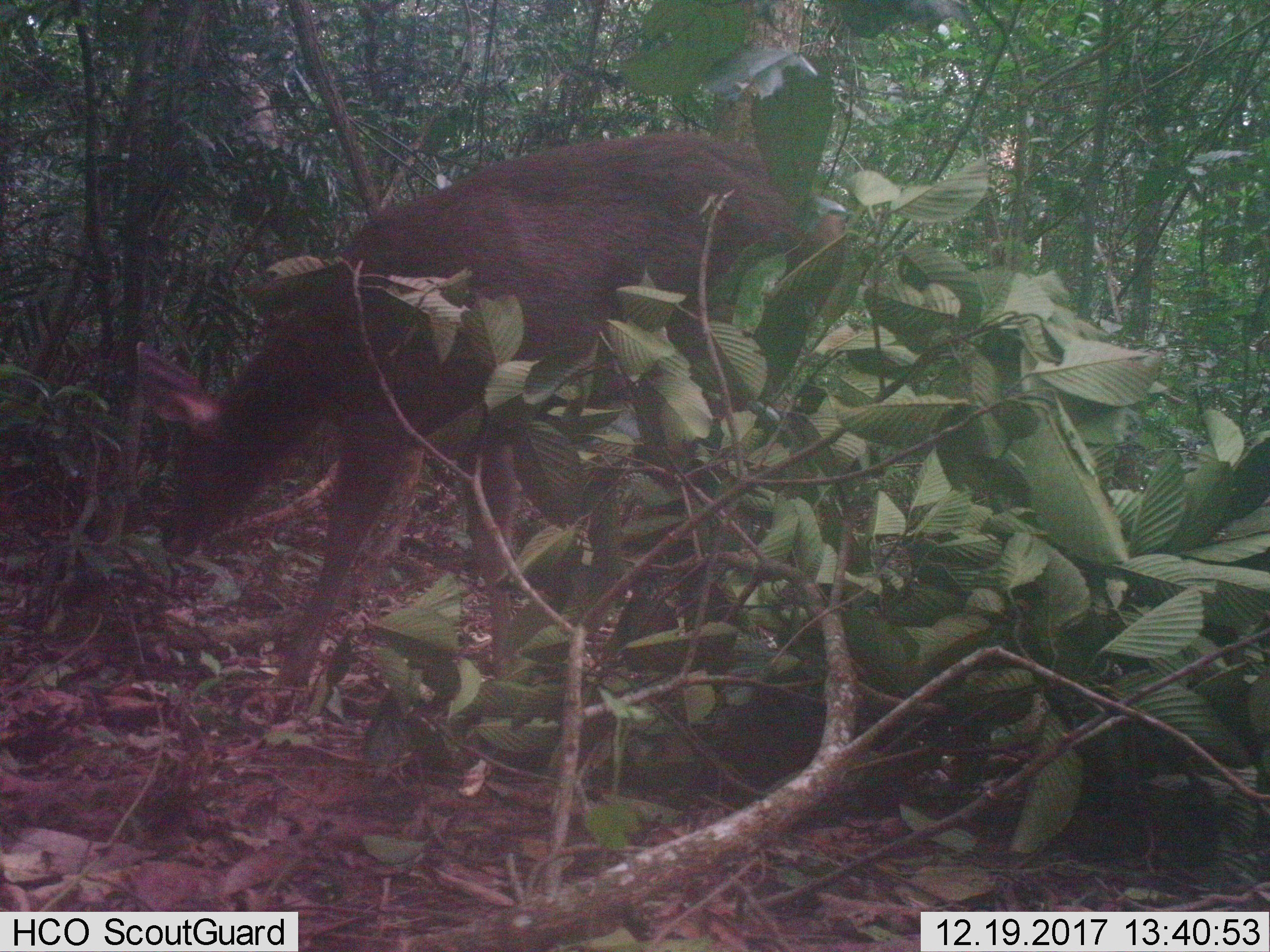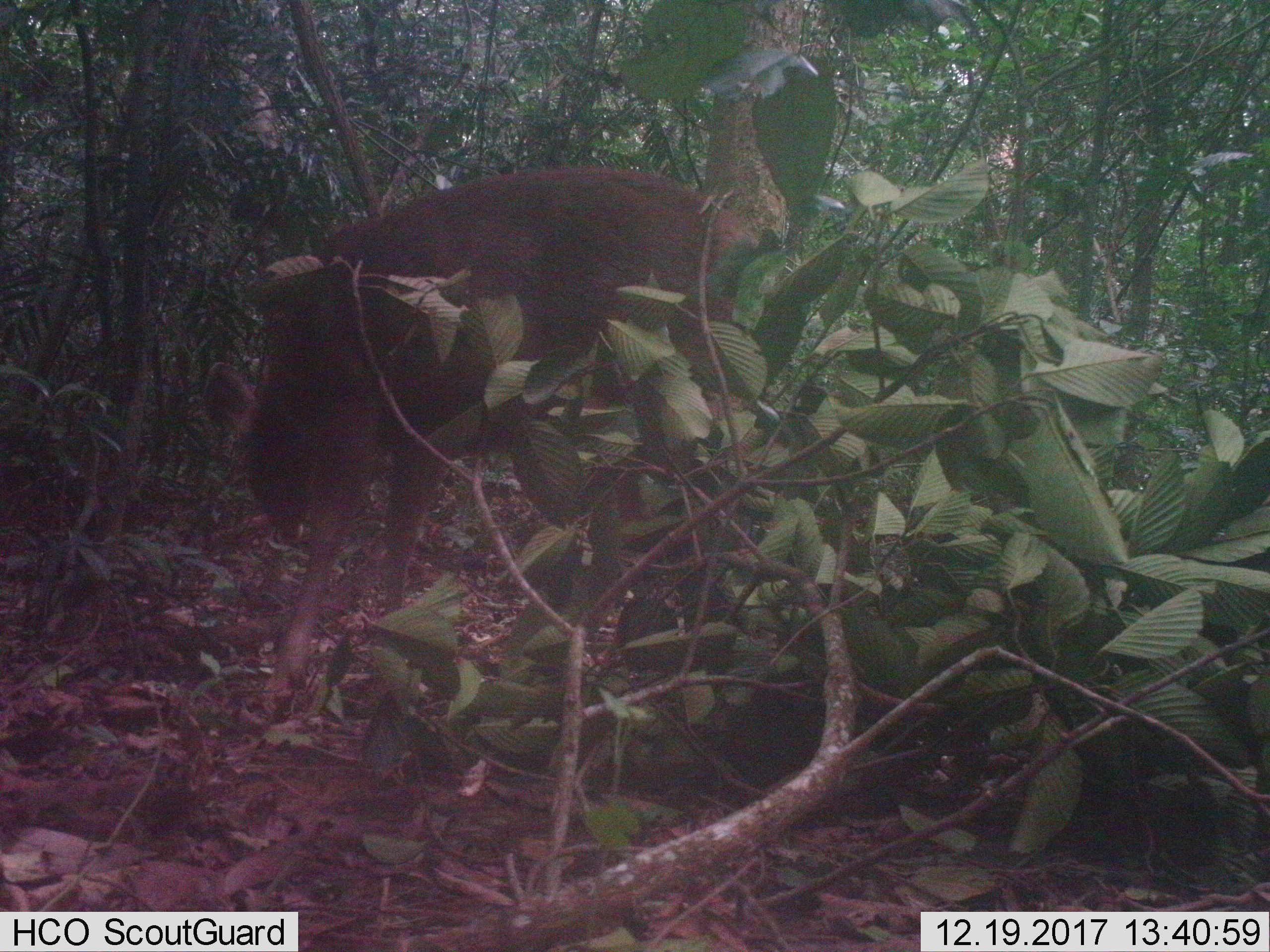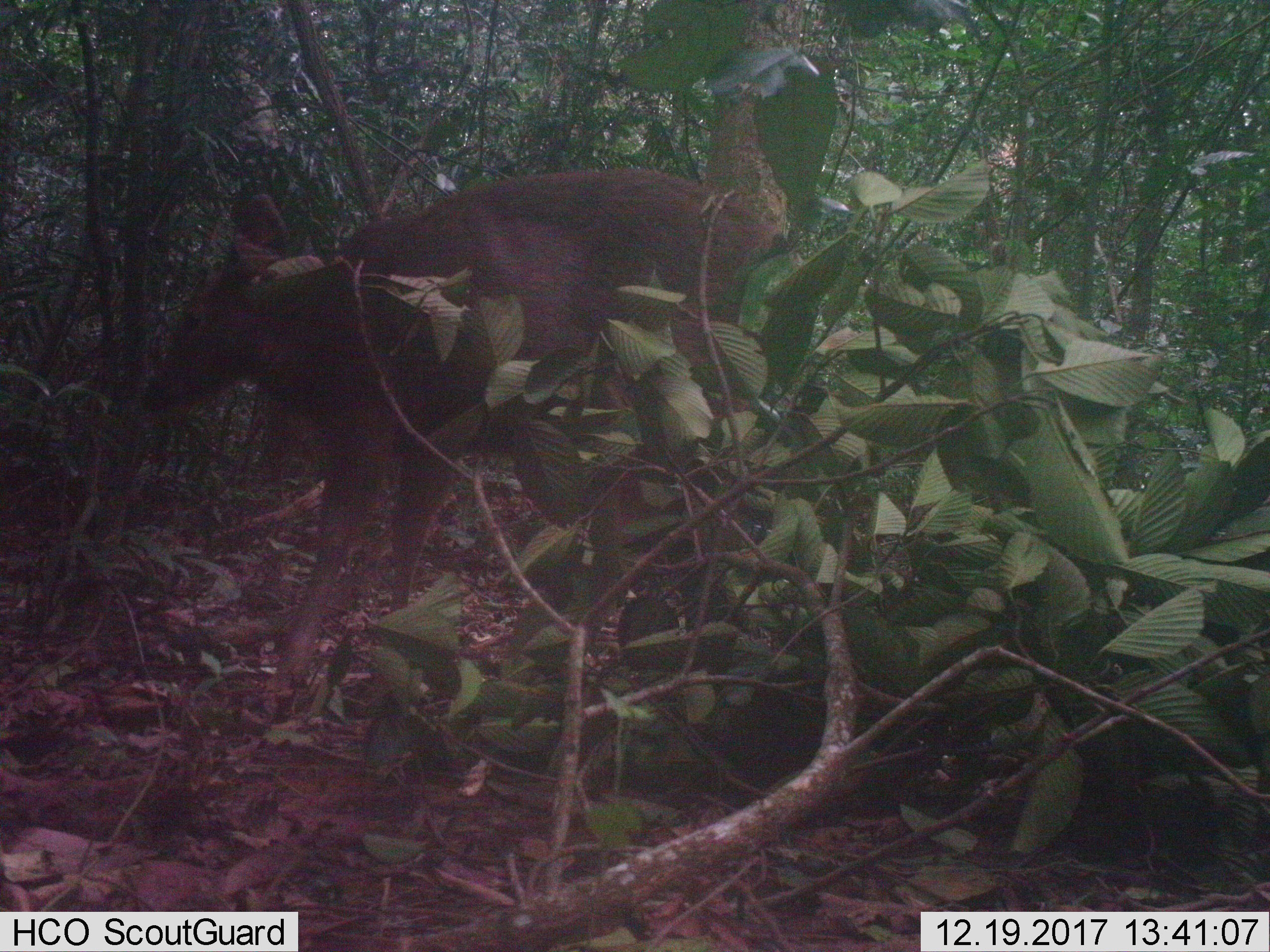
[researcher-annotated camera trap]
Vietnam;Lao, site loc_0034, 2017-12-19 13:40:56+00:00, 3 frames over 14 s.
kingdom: Animalia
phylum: Chordata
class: Mammalia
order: Artiodactyla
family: Cervidae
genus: Rusa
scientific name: Rusa unicolor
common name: sambar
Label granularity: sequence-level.